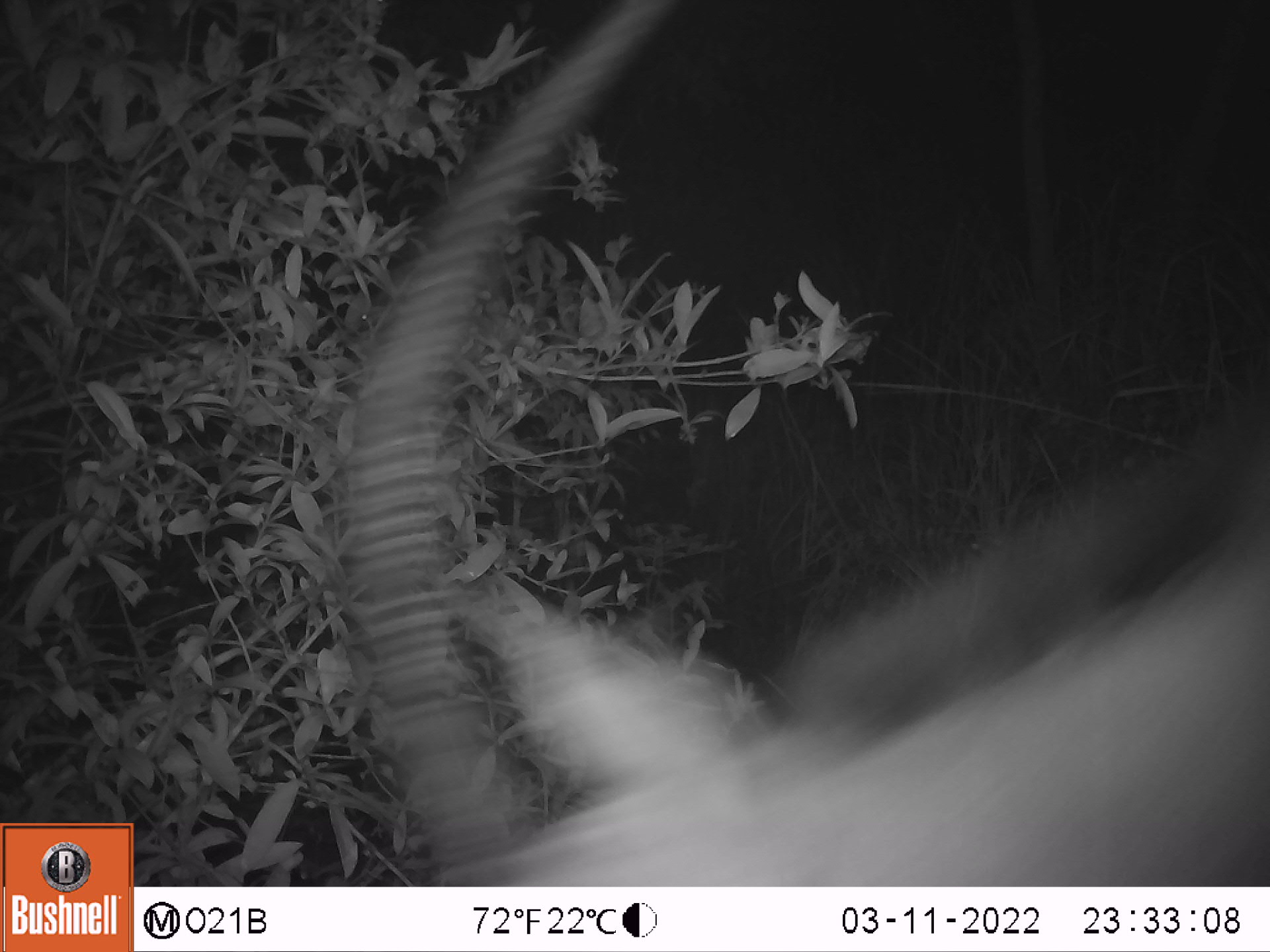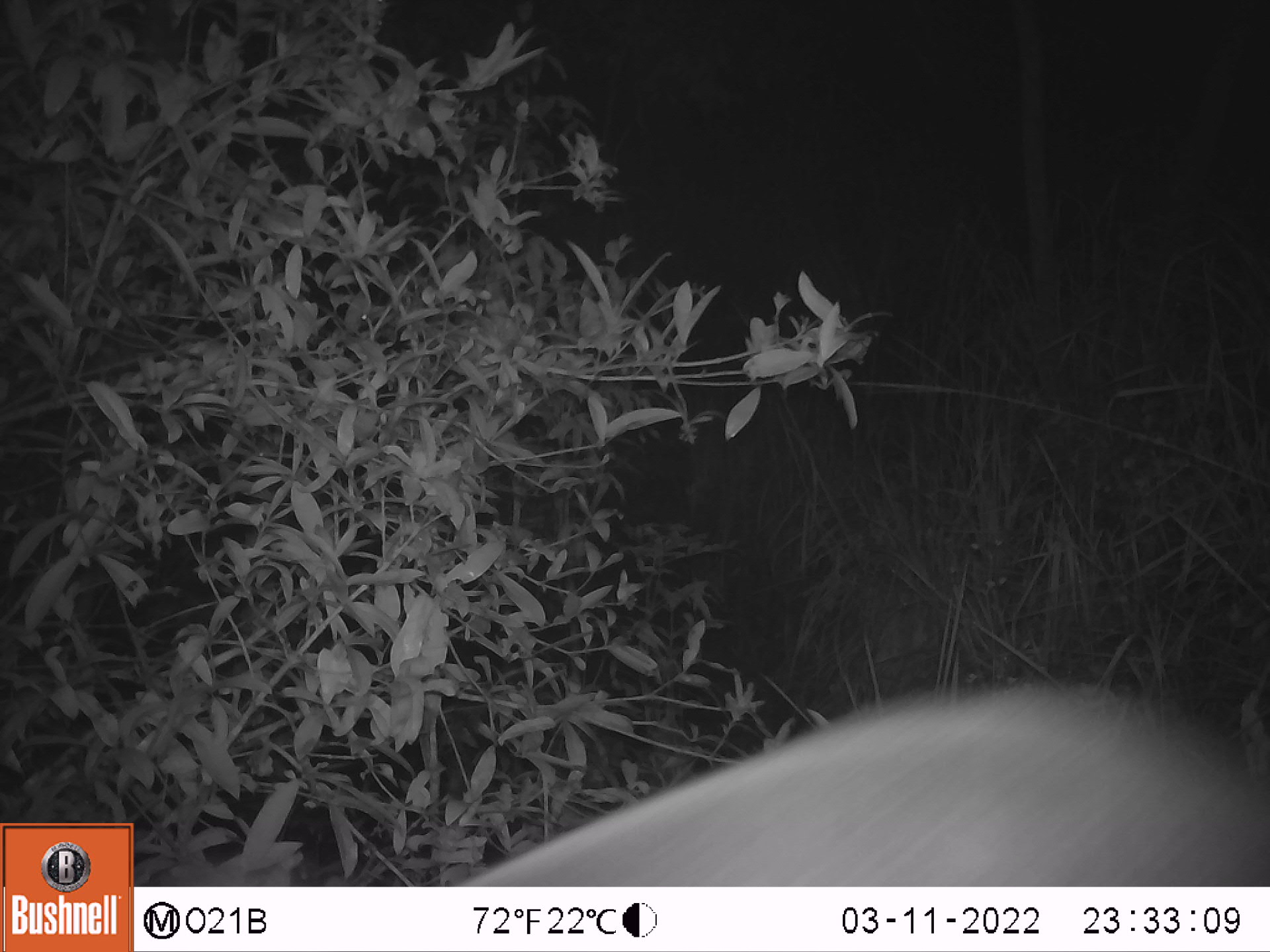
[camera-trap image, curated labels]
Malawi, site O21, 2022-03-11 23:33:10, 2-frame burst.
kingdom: Animalia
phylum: Chordata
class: Mammalia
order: Artiodactyla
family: Bovidae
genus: Hippotragus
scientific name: Hippotragus niger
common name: sable antelope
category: sable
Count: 1.